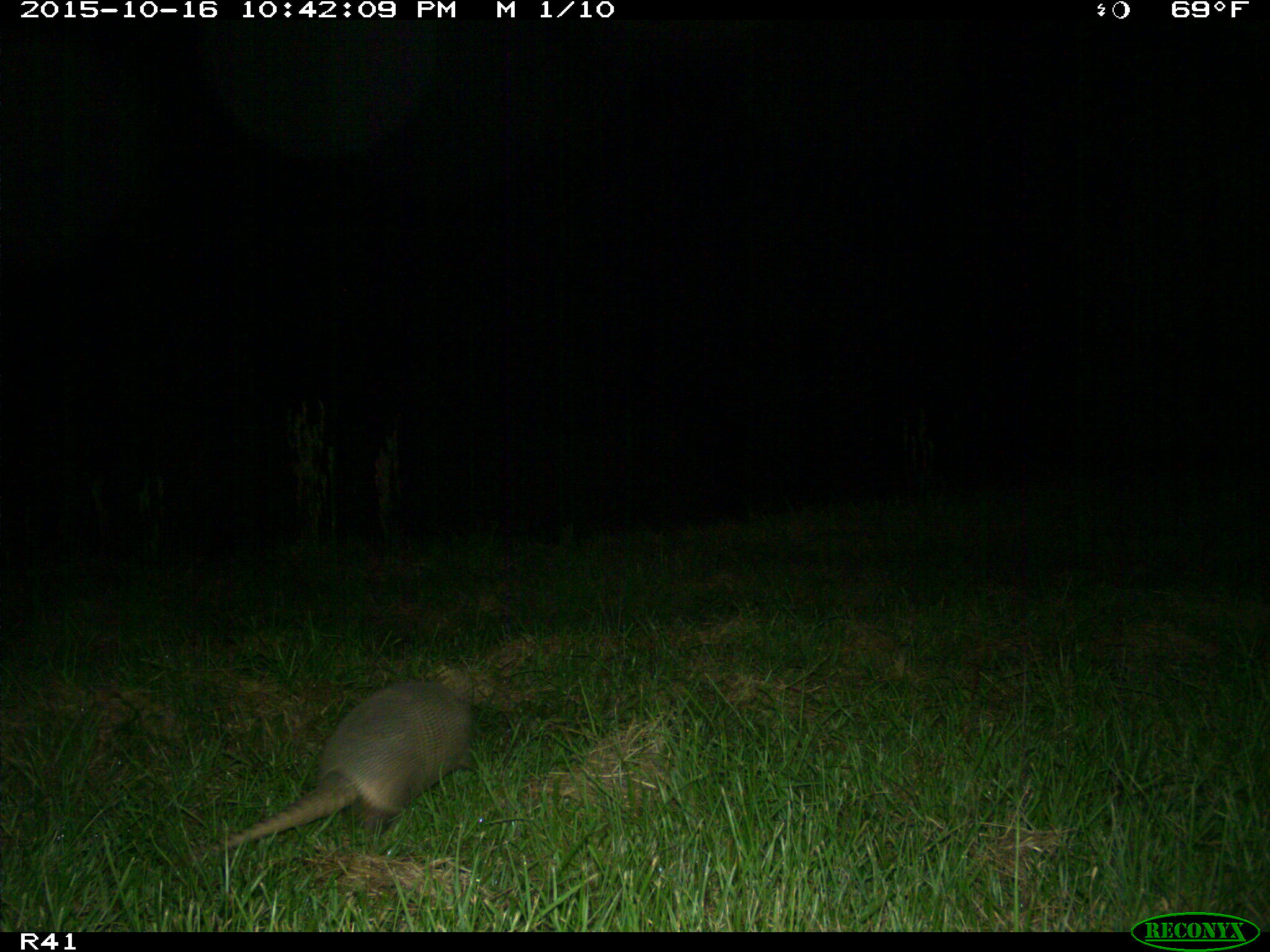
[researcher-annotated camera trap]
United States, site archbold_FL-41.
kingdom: Animalia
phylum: Chordata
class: Mammalia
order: Cingulata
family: Dasypodidae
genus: Dasypus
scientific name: Dasypus novemcinctus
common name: nine-banded armadillo